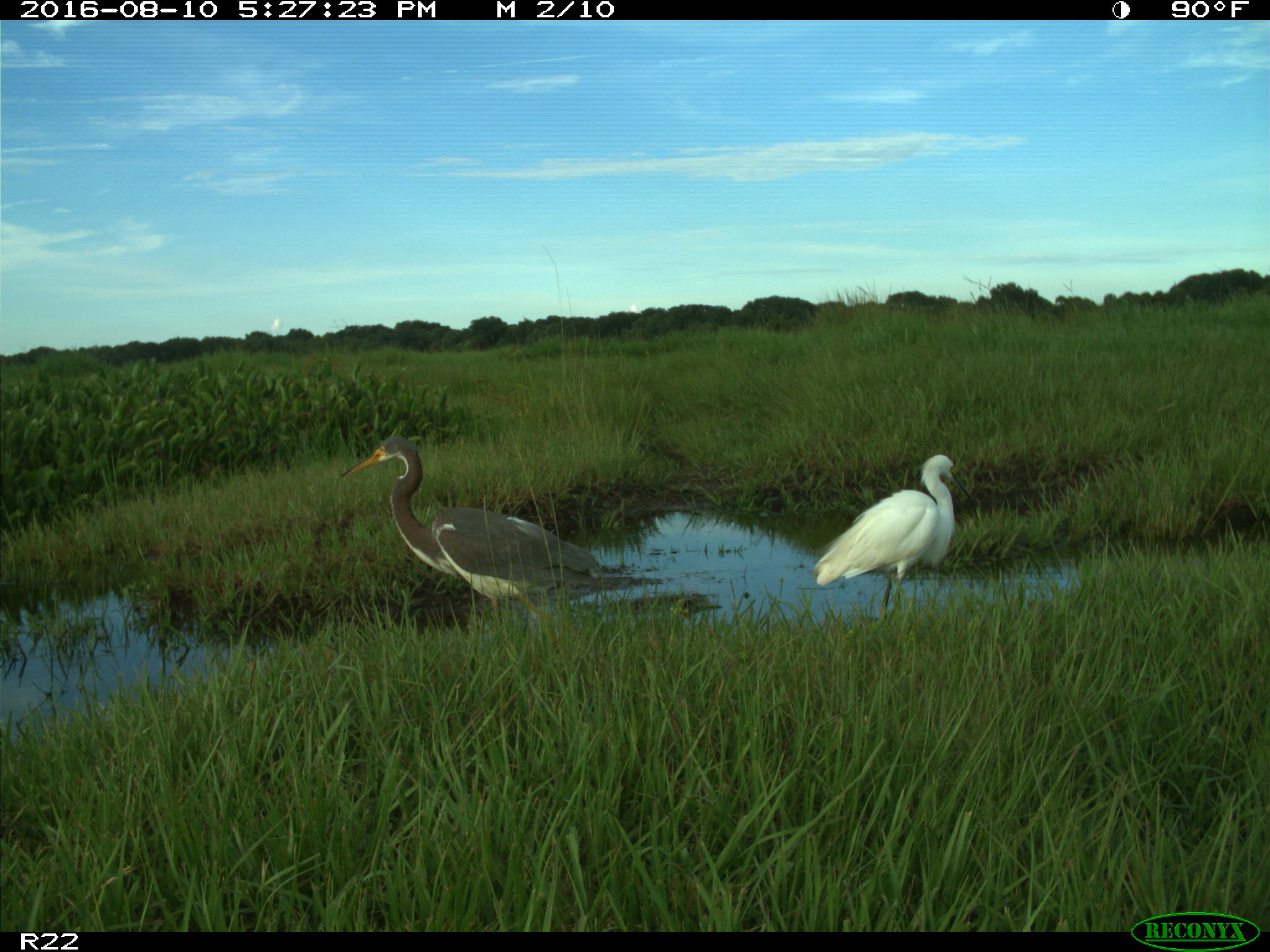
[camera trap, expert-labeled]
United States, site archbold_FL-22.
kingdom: Animalia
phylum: Chordata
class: Aves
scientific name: Aves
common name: birds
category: unidentified bird